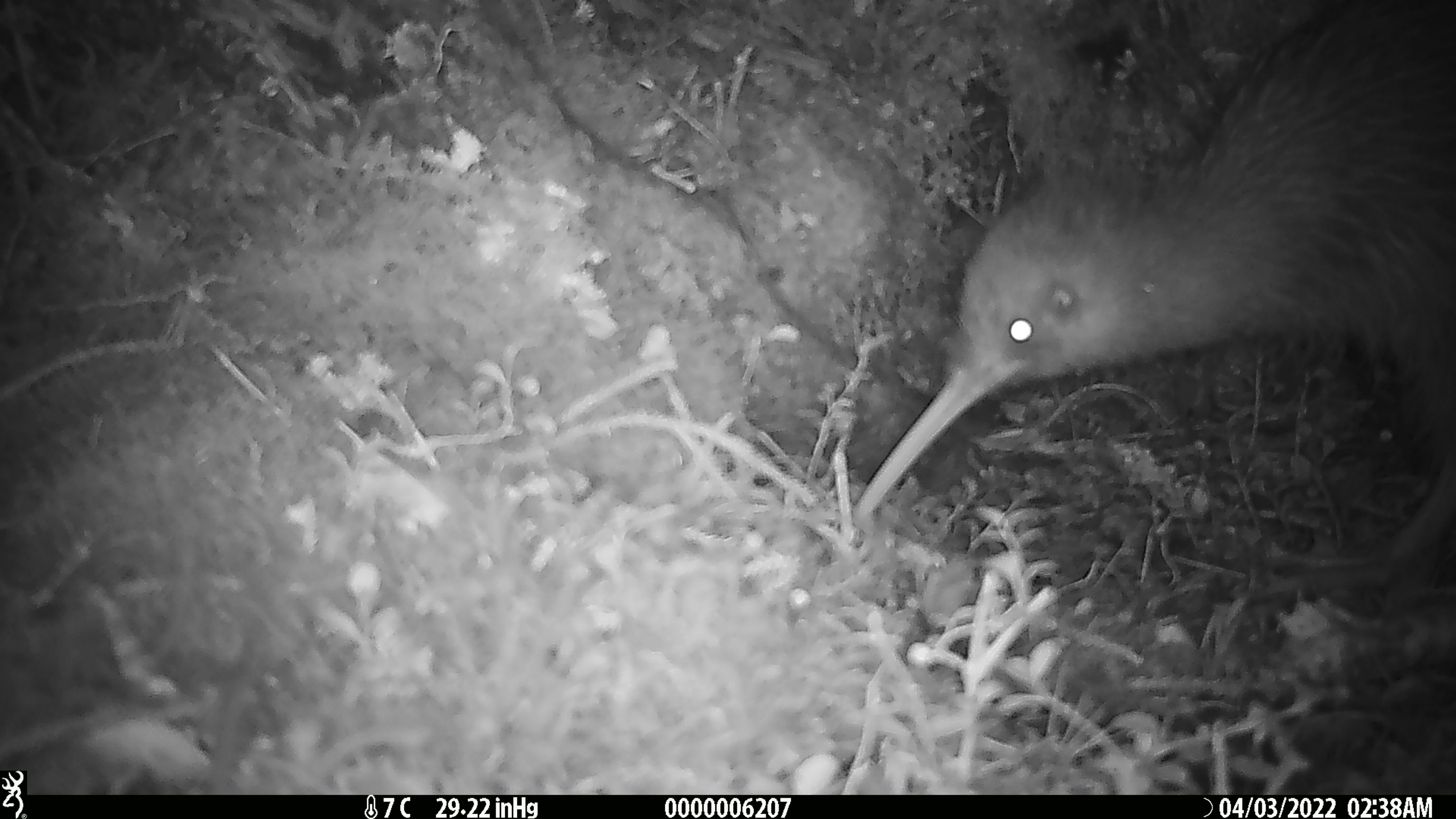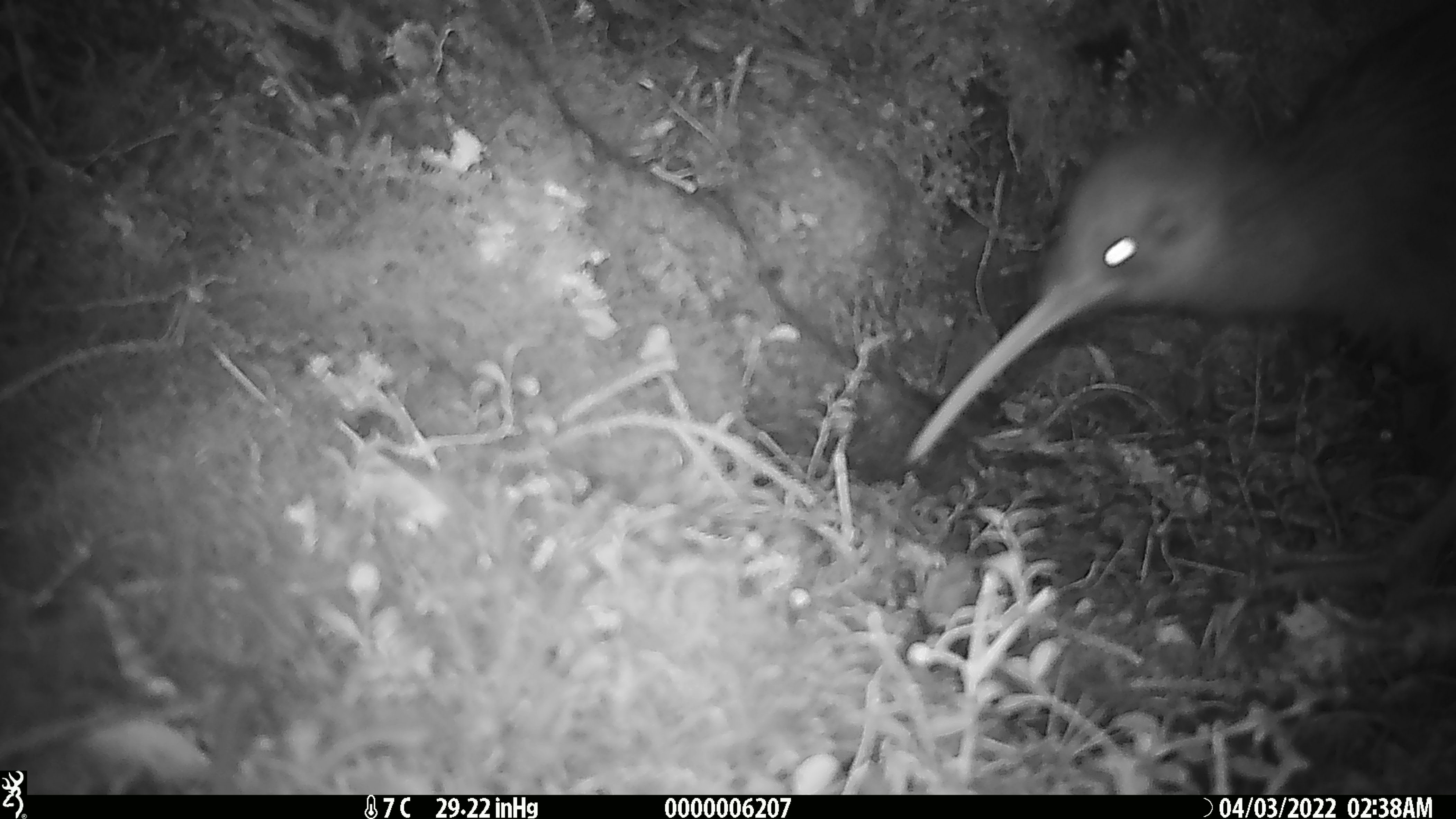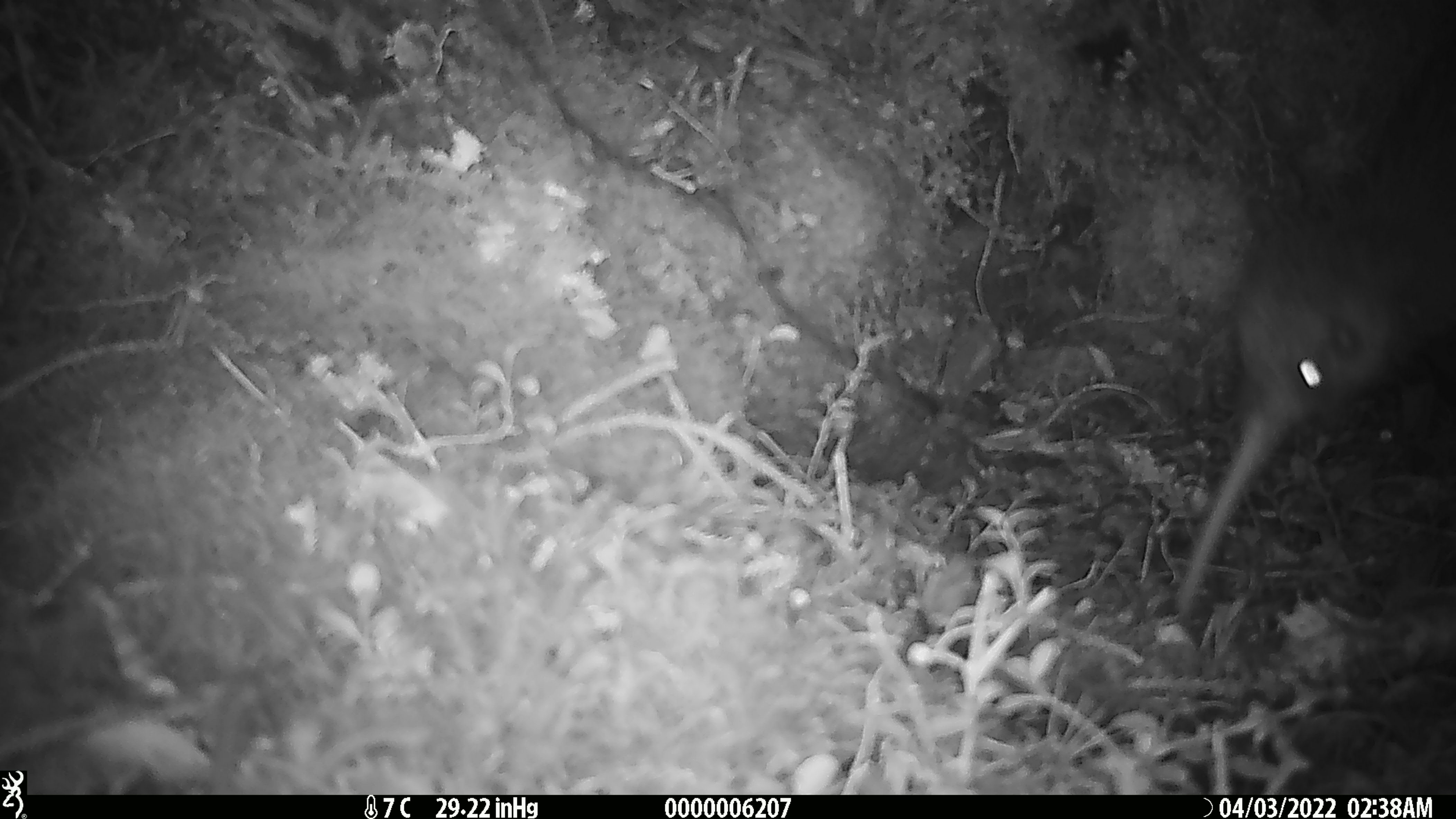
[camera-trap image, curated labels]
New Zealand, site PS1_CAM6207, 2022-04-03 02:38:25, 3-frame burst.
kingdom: Animalia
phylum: Chordata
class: Aves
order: Apterygiformes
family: Apterygidae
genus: Apteryx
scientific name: Apteryx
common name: kiwi